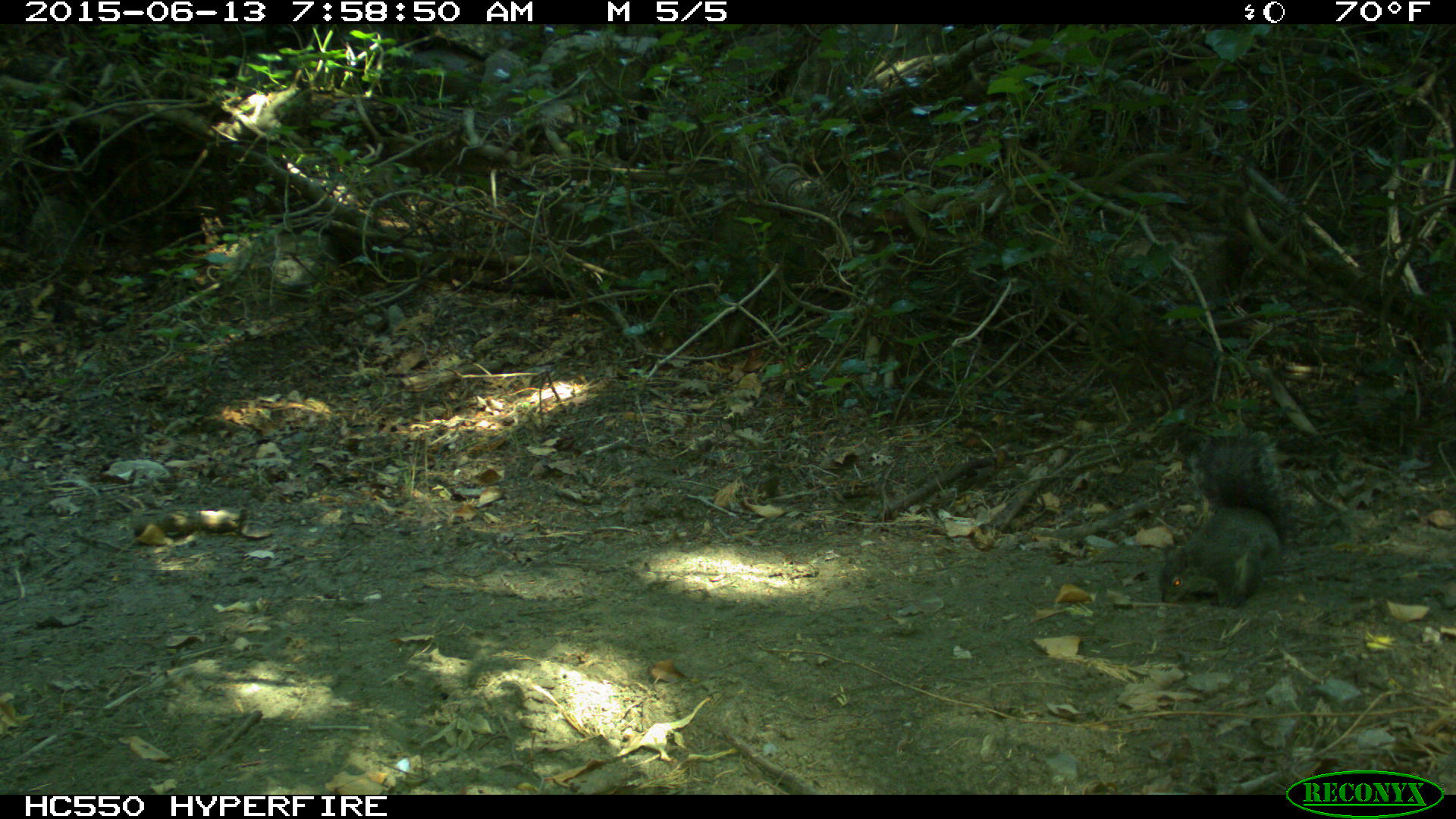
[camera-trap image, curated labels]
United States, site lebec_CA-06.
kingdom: Animalia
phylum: Chordata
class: Mammalia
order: Rodentia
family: Sciuridae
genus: Sciurus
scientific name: Sciurus carolinensis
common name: eastern gray squirrel